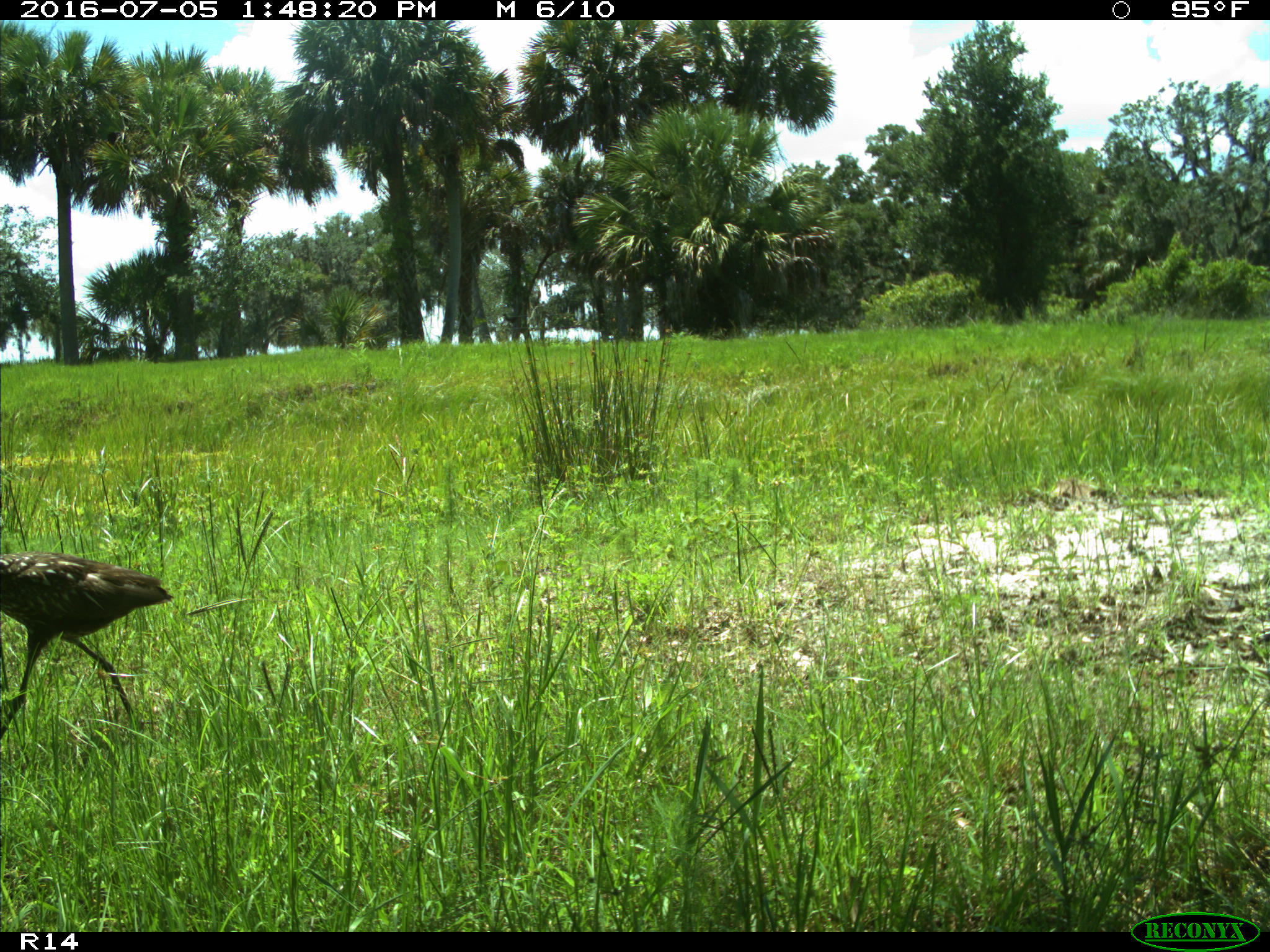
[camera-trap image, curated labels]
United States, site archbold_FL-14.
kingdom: Animalia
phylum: Chordata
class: Aves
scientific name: Aves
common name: birds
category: unidentified bird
Unidentified bird (birds) (Aves).